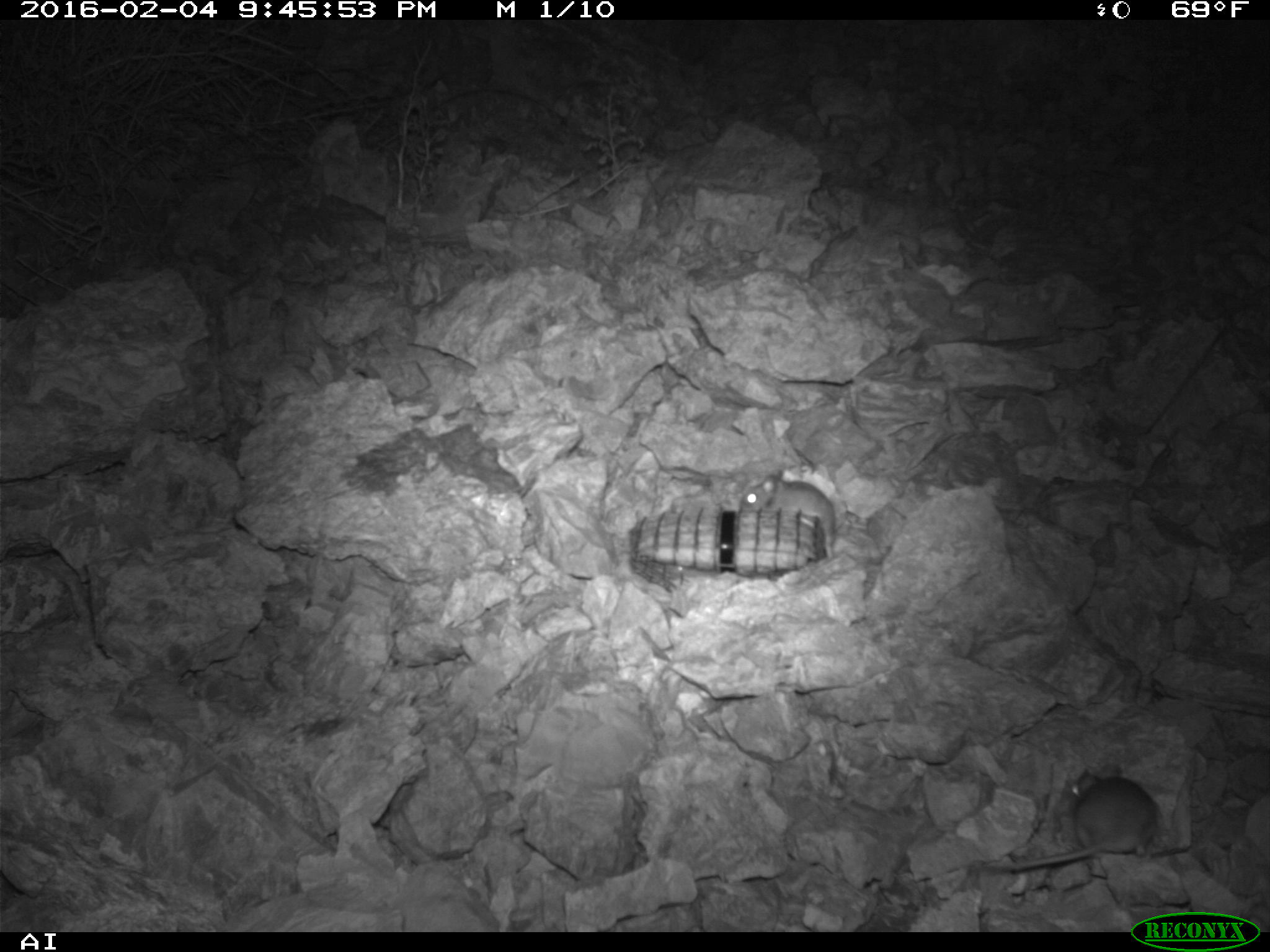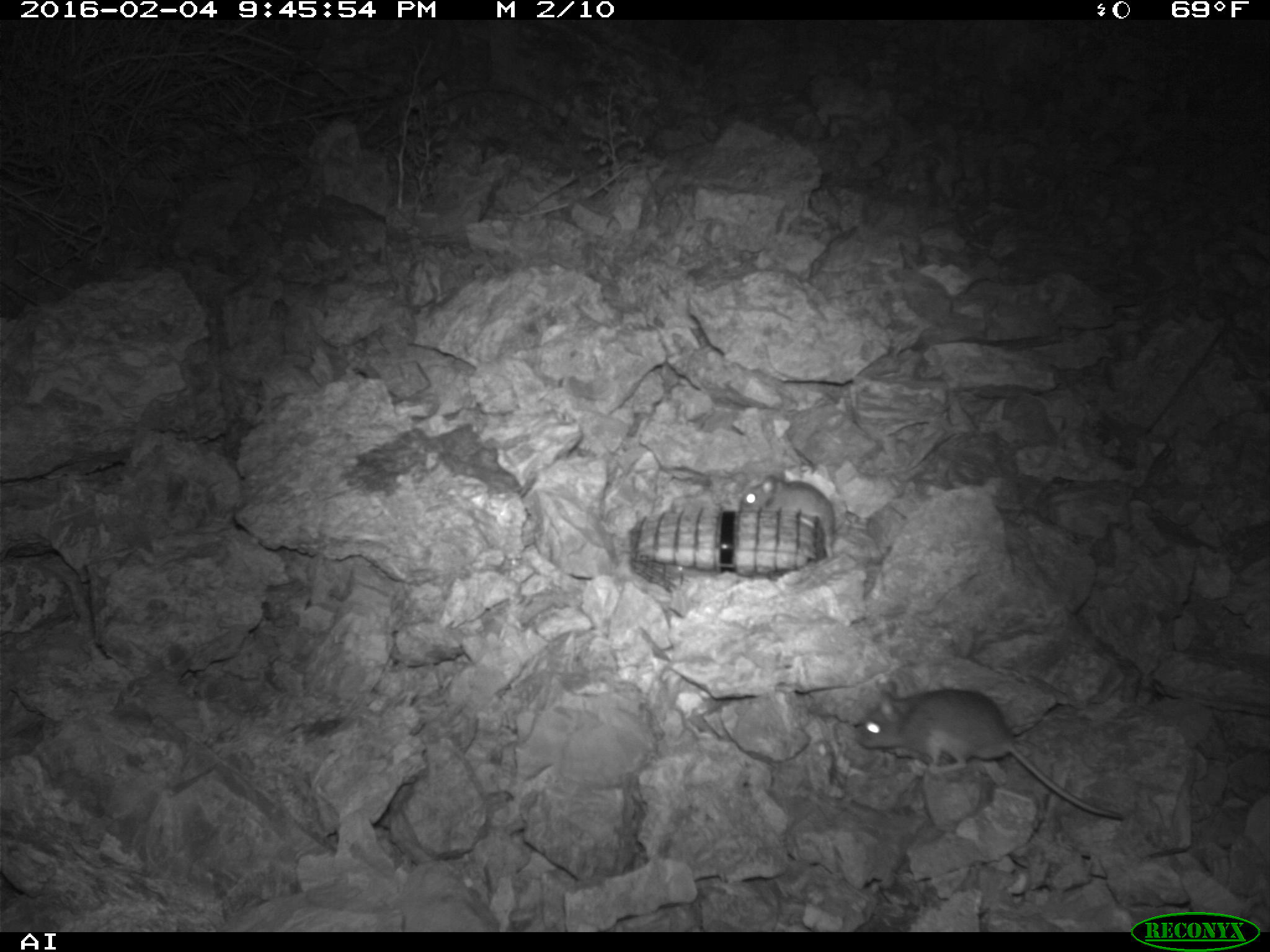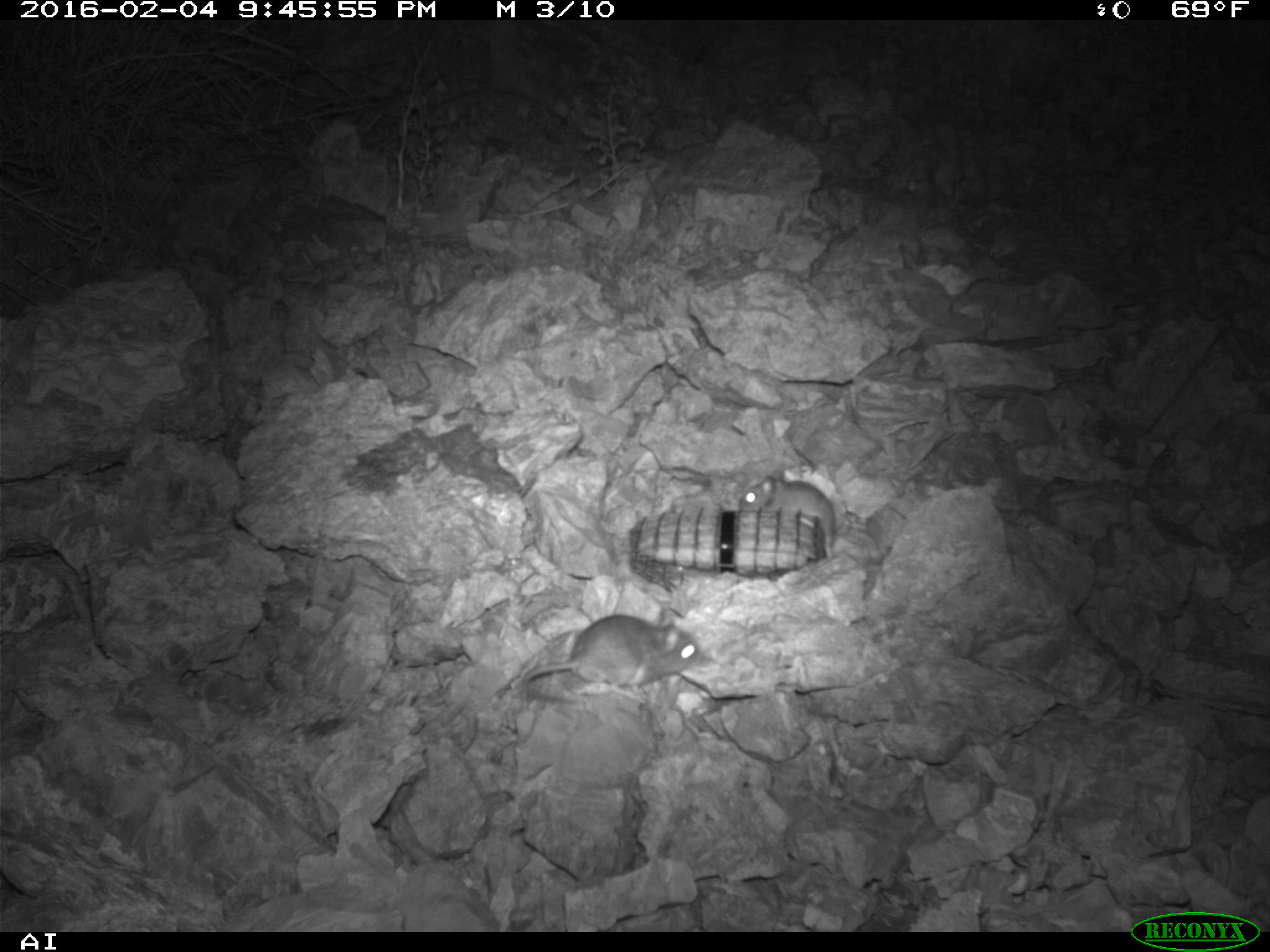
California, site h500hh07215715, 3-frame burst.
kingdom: Animalia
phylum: Chordata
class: Mammalia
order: Rodentia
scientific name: Rodentia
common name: rodent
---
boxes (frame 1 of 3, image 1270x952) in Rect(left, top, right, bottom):
rodent: Rect(1008, 764, 1157, 871); Rect(737, 469, 835, 544)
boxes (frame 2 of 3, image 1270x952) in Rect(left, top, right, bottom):
rodent: Rect(858, 680, 1122, 819); Rect(739, 475, 833, 556)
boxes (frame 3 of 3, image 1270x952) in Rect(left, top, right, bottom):
rodent: Rect(519, 617, 704, 685); Rect(739, 474, 835, 561)